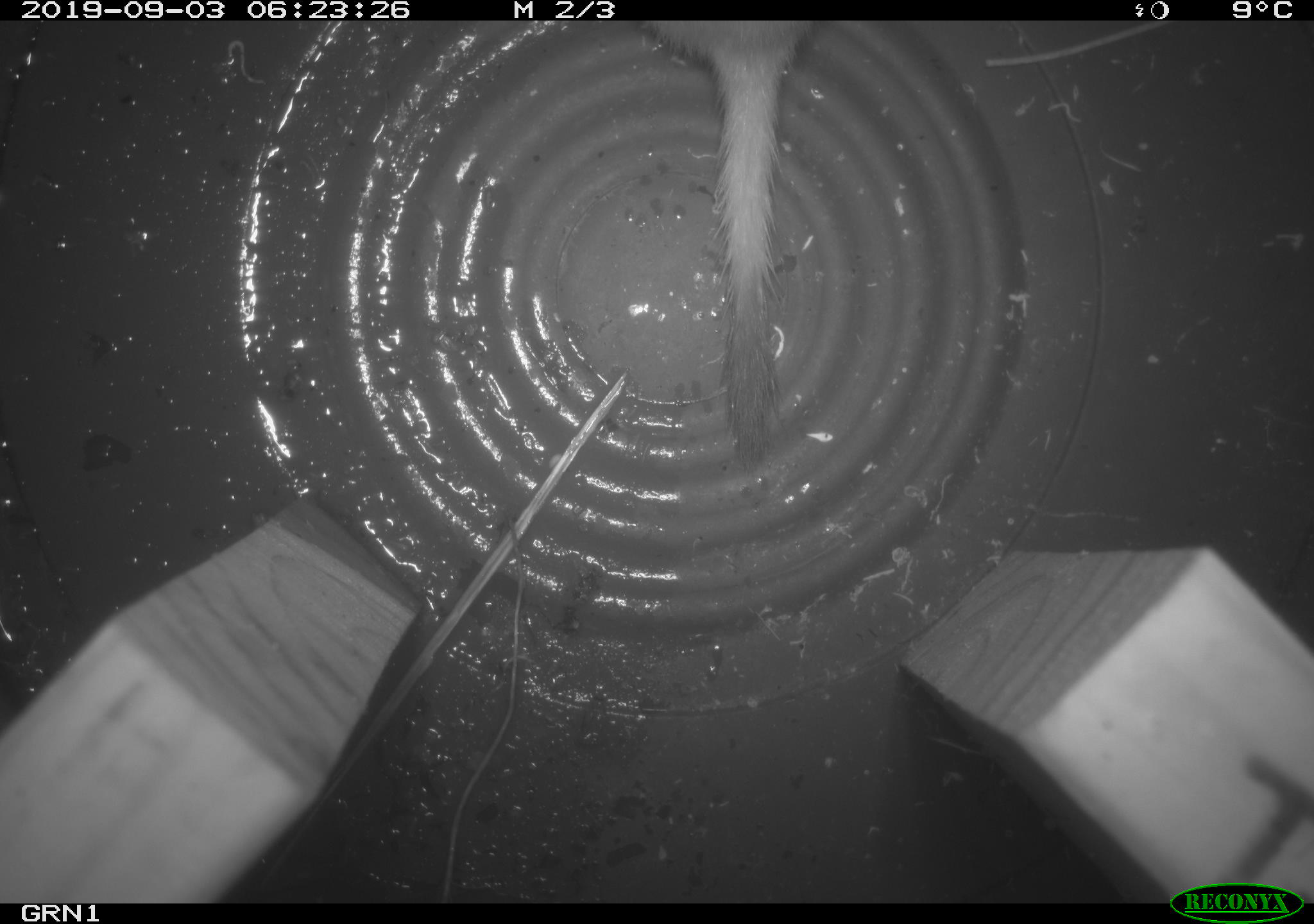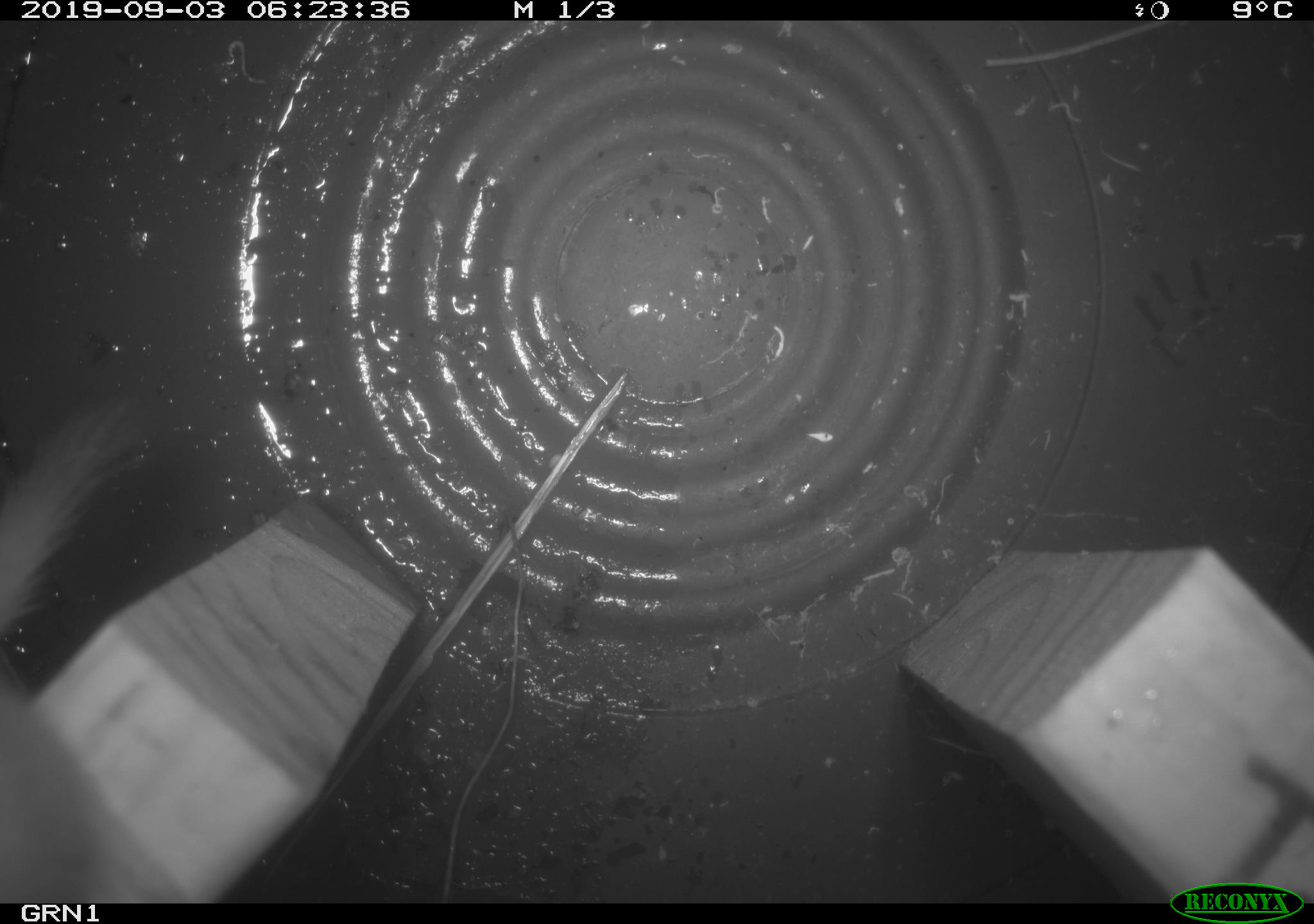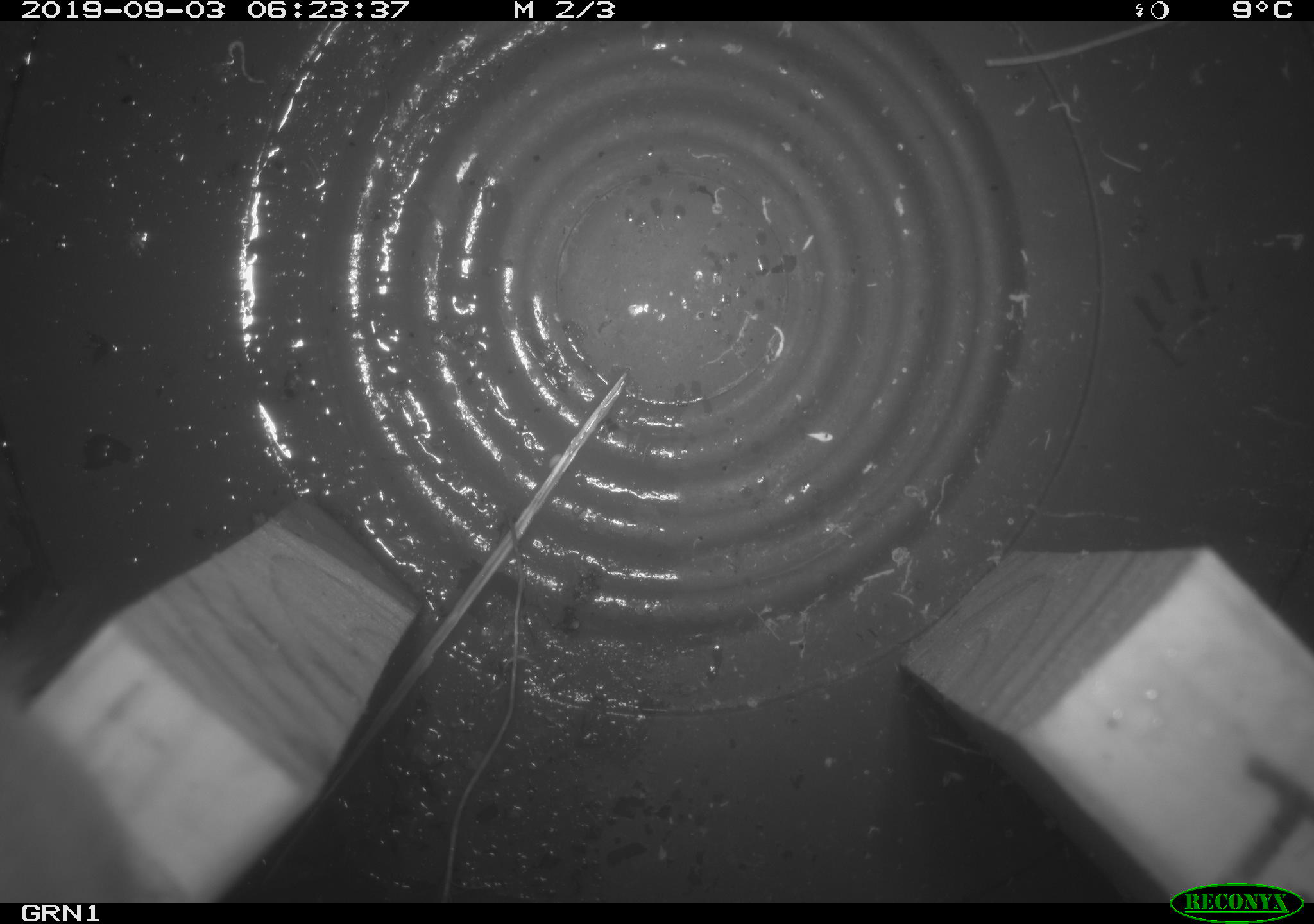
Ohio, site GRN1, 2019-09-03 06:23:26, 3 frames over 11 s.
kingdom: Animalia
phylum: Chordata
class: Mammalia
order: Carnivora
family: Mustelidae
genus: Neogale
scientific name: Neogale frenata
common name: long-tailed weasel